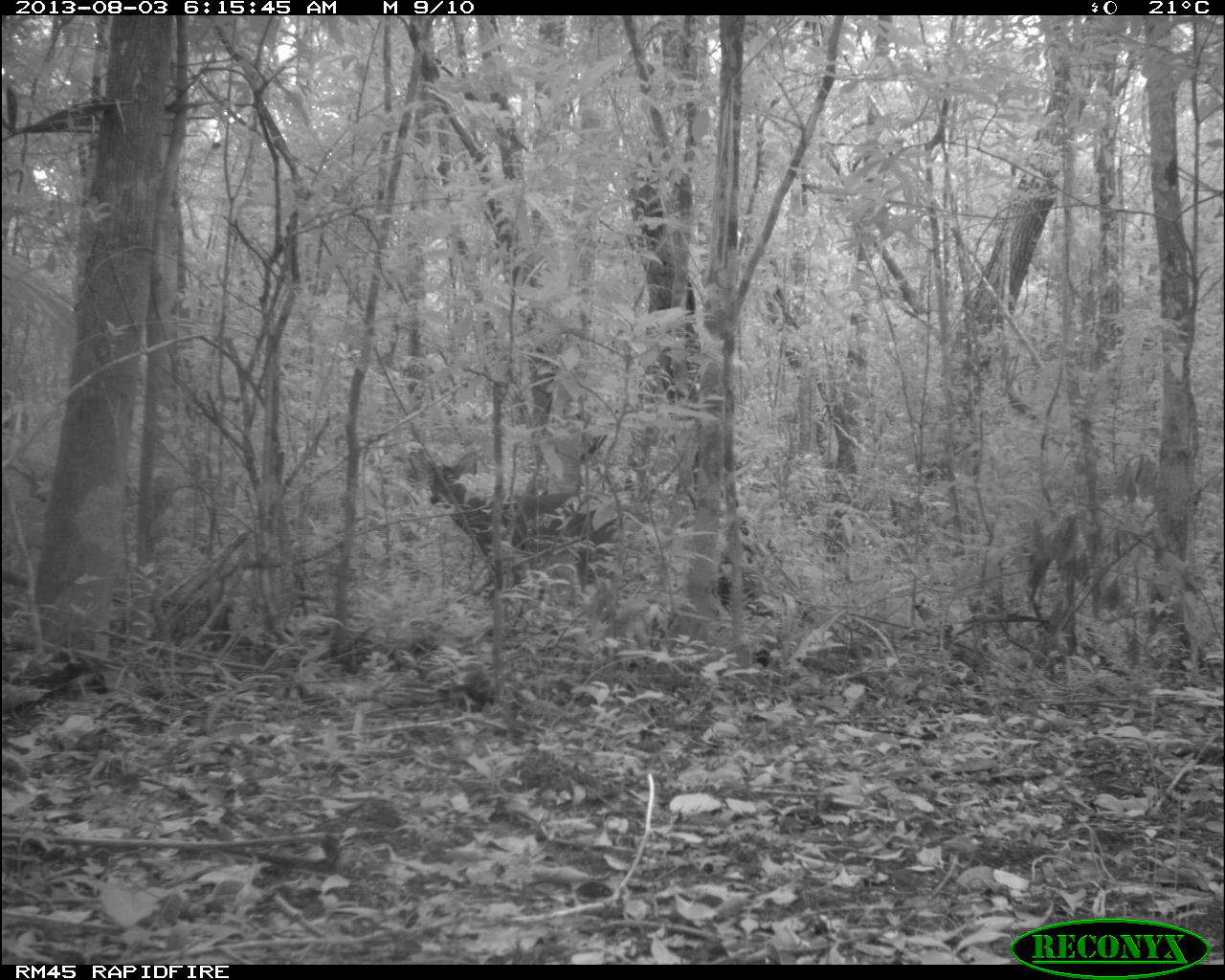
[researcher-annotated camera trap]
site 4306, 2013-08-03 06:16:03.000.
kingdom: Animalia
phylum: Chordata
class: Mammalia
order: Artiodactyla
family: Cervidae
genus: Odocoileus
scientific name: Odocoileus virginianus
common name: white-tailed deer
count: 1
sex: male